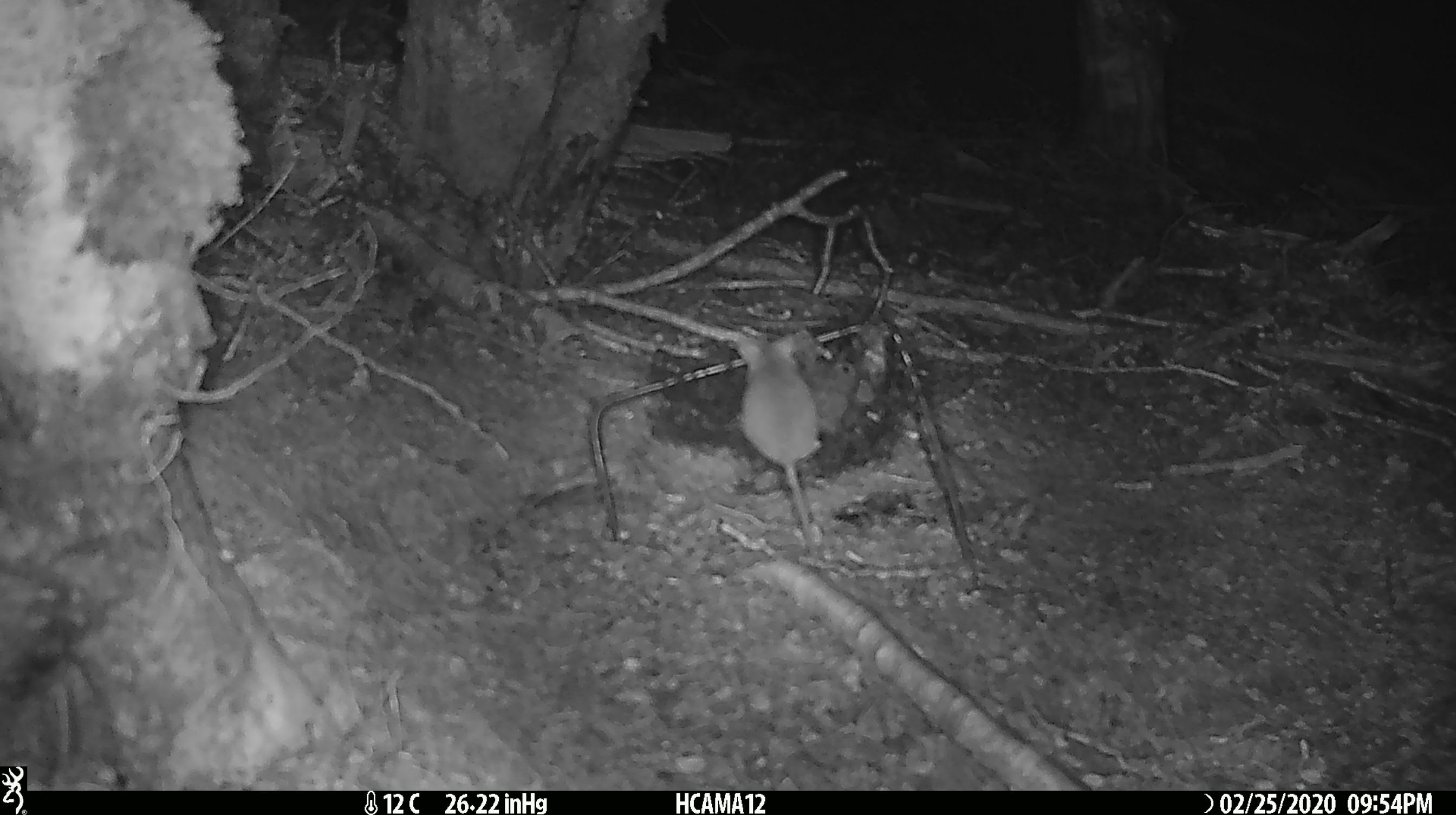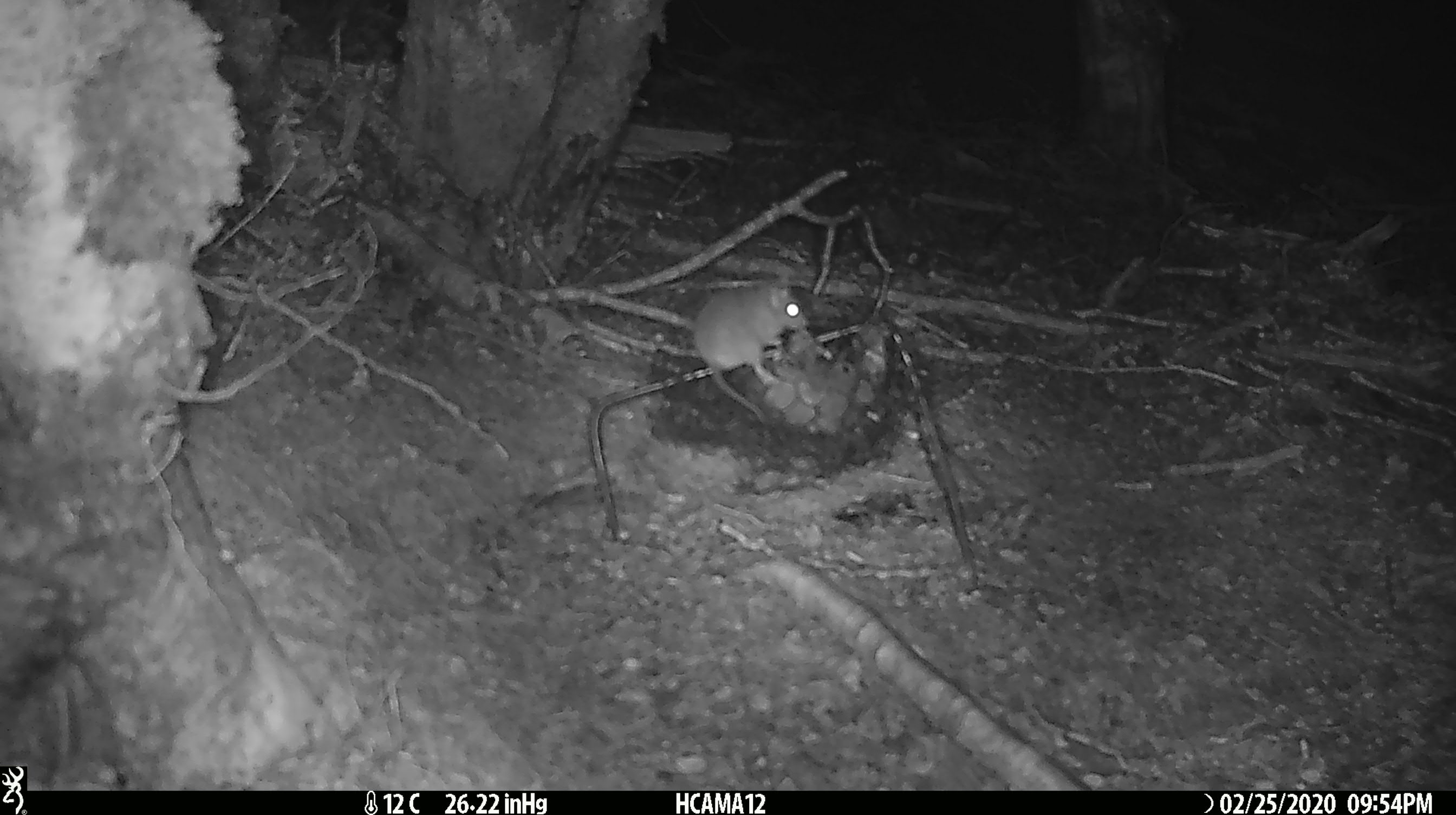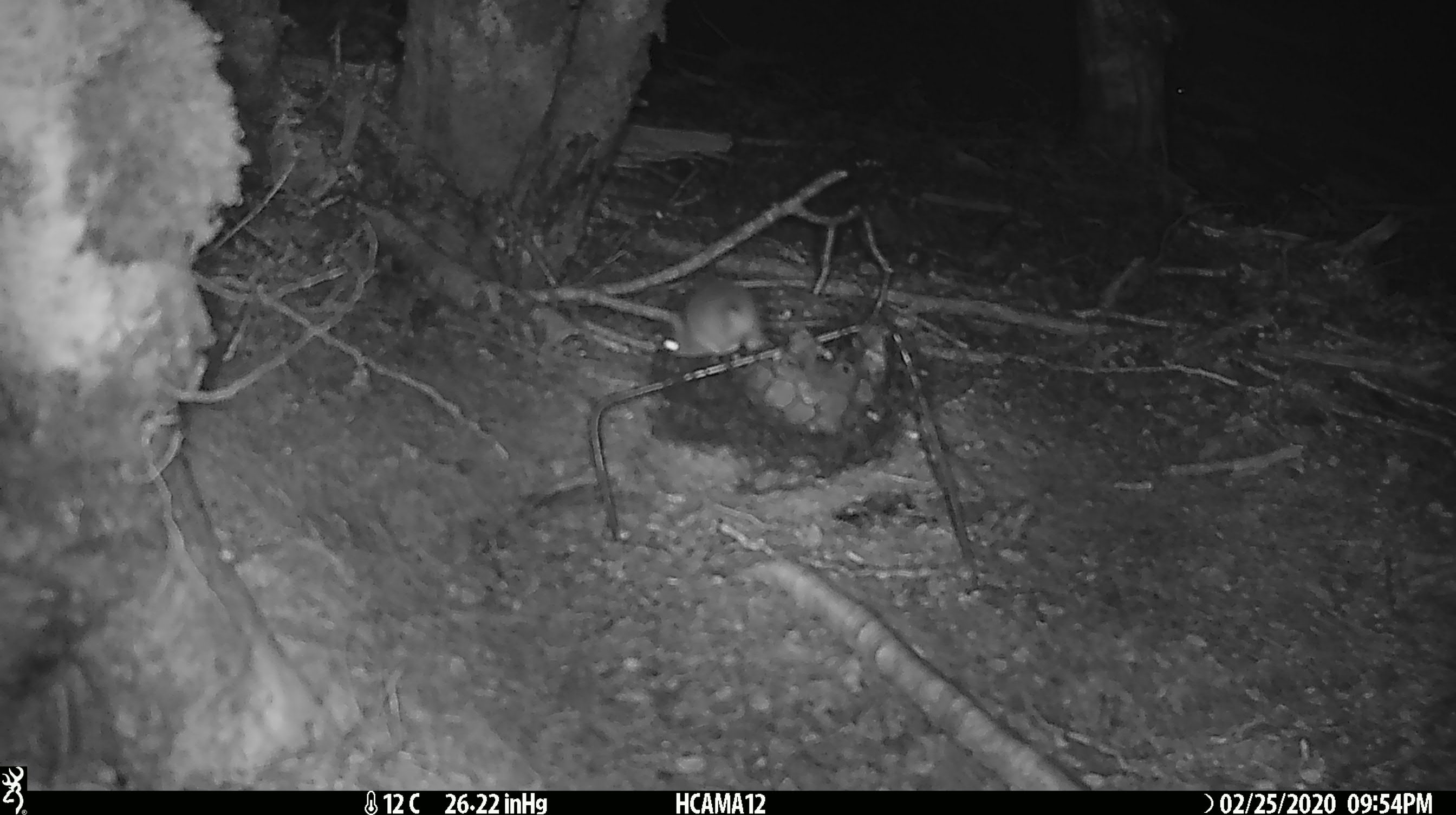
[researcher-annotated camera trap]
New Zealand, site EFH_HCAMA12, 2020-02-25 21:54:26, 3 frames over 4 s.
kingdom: Animalia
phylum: Chordata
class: Mammalia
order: Rodentia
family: Muridae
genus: Mus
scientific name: Mus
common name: mouse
Mouse (Mus).